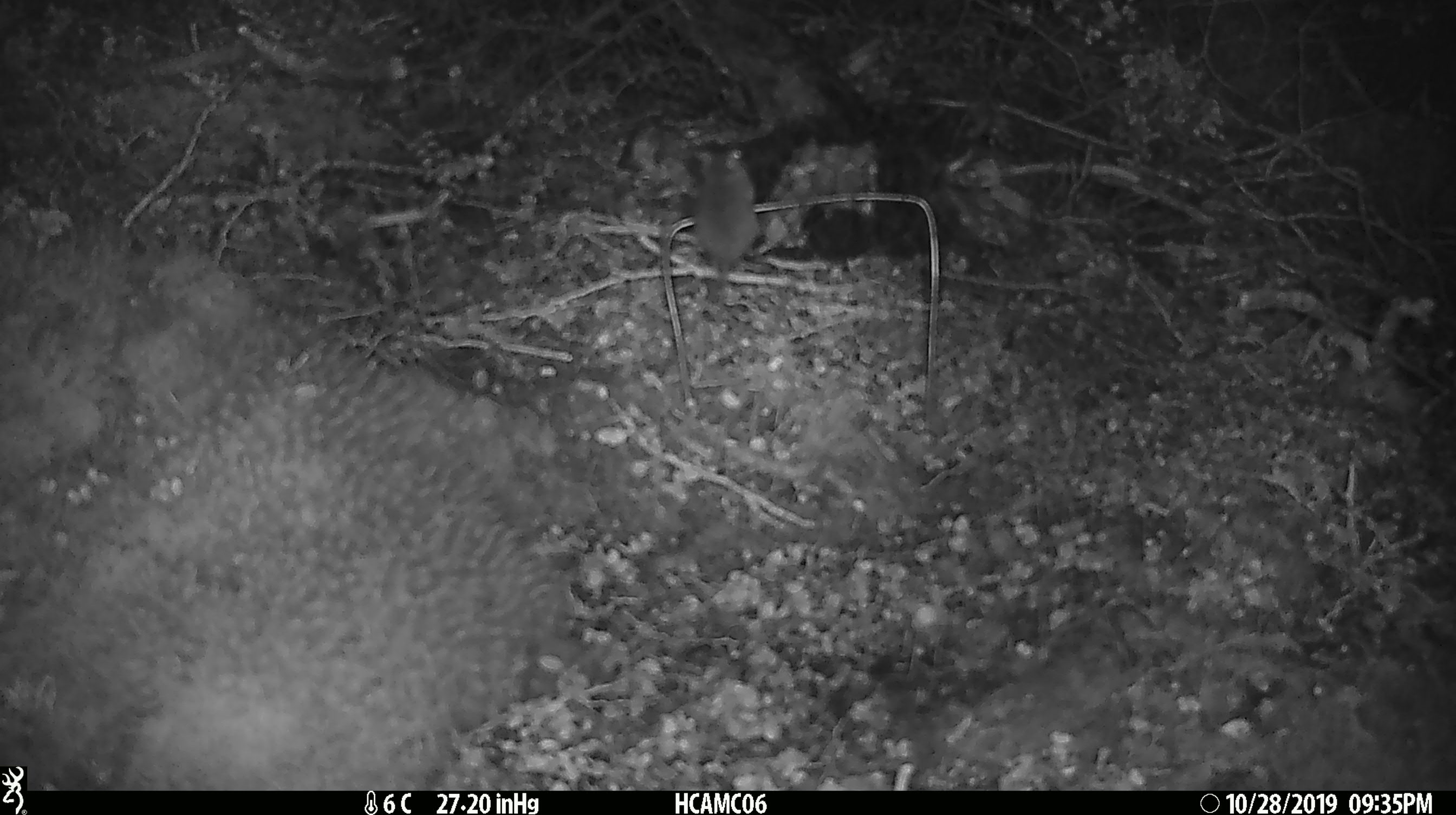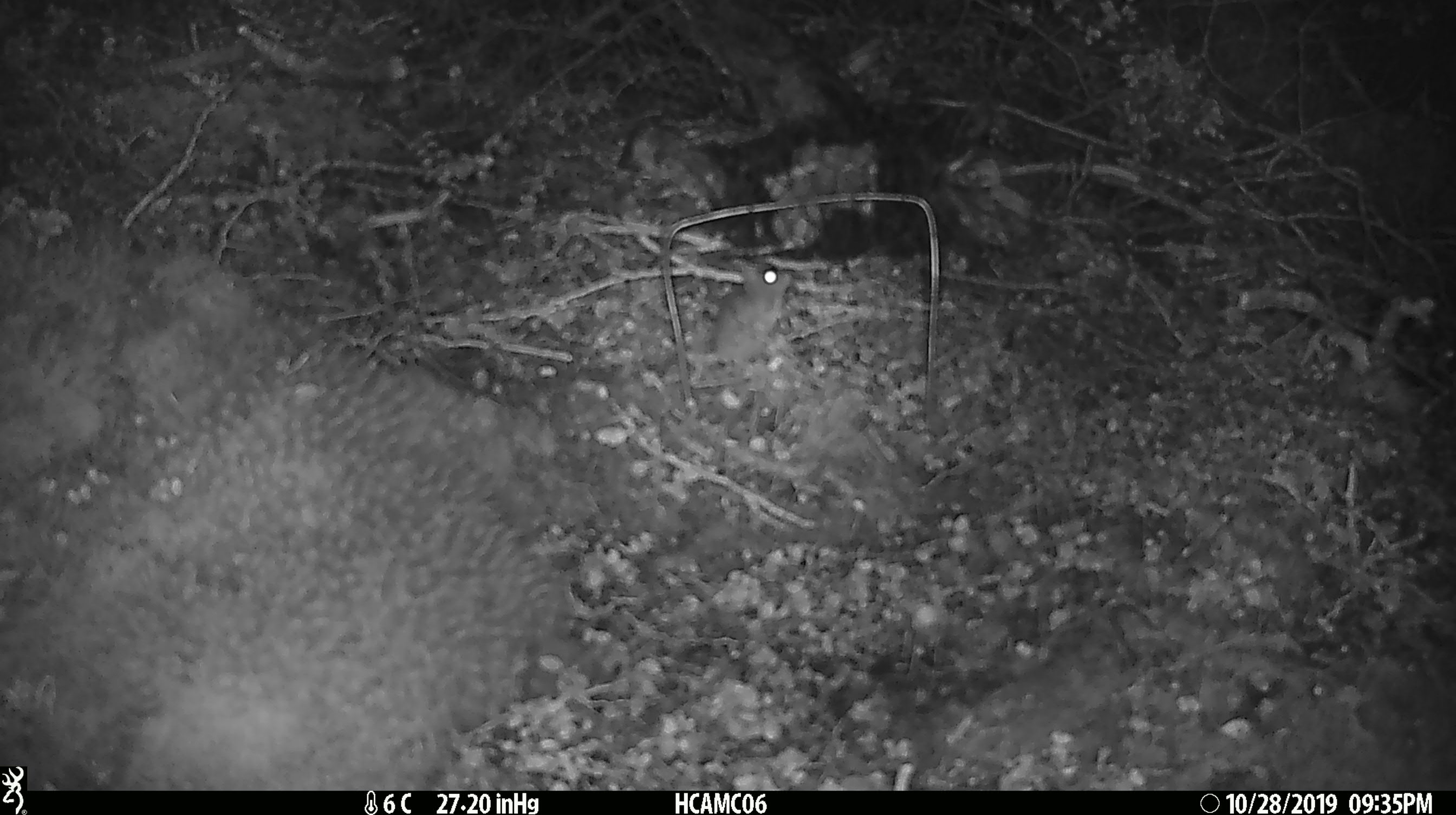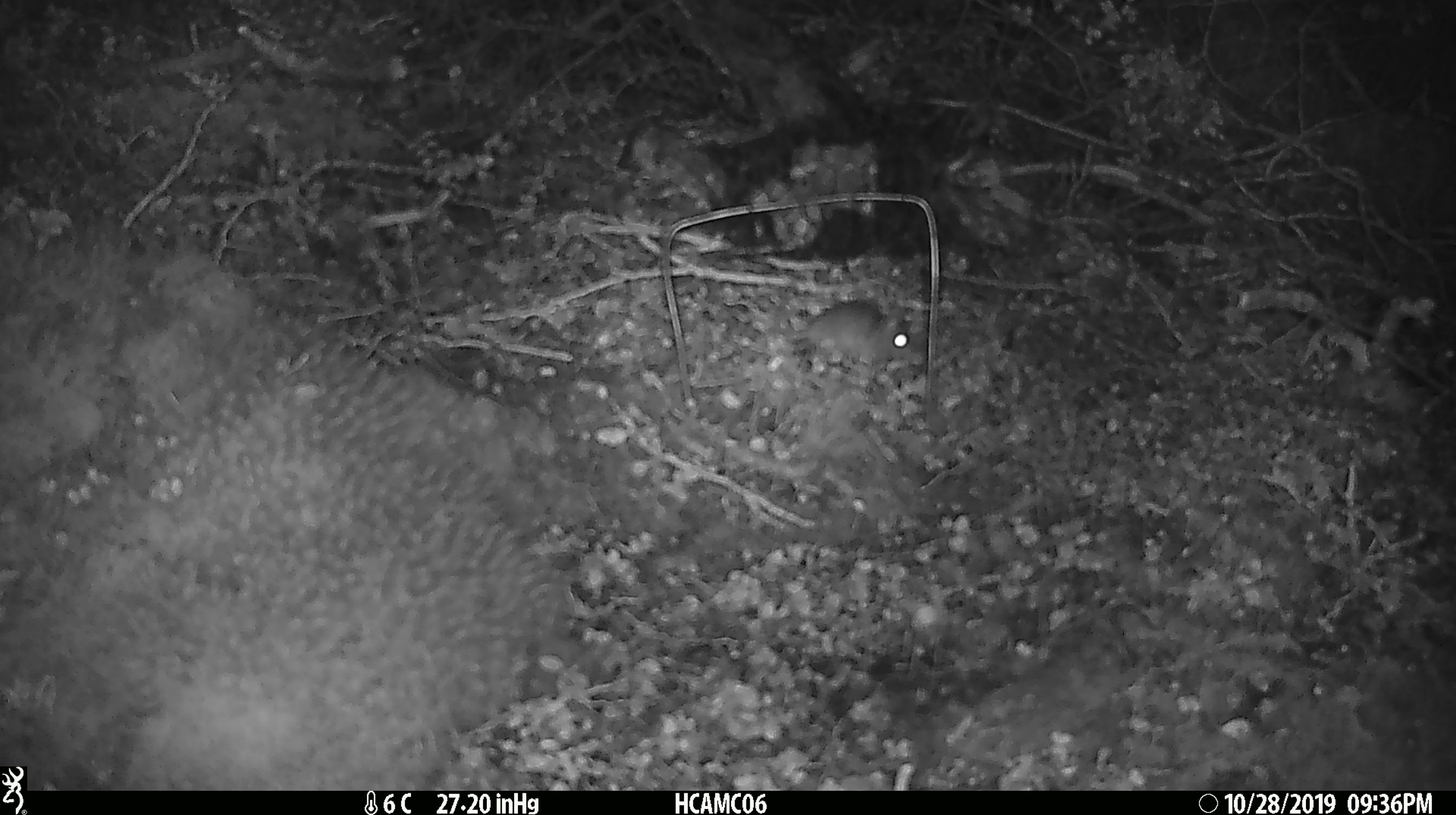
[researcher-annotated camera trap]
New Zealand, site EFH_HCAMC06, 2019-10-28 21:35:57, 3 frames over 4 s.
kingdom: Animalia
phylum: Chordata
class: Mammalia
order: Rodentia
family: Muridae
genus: Mus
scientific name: Mus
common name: mouse